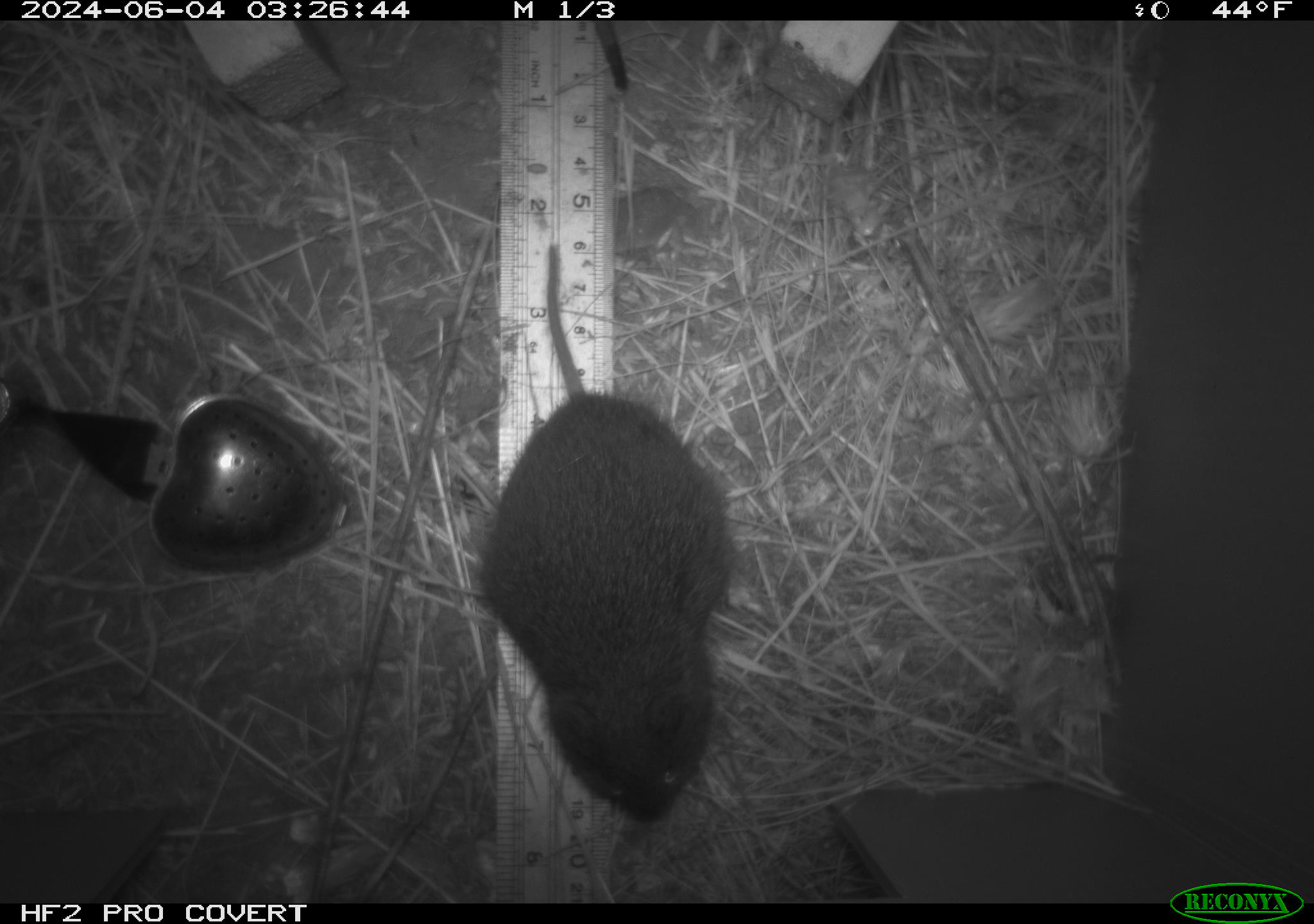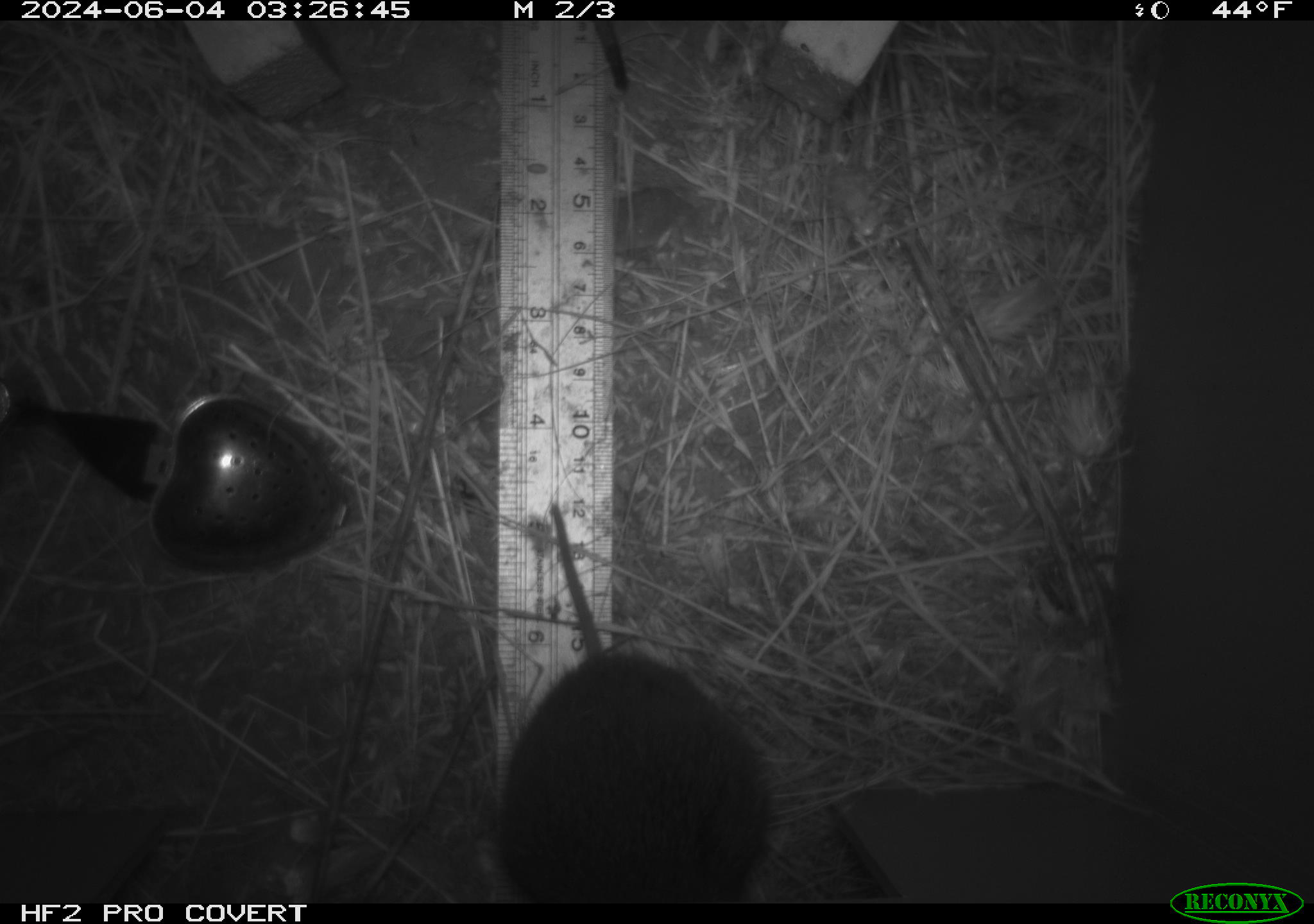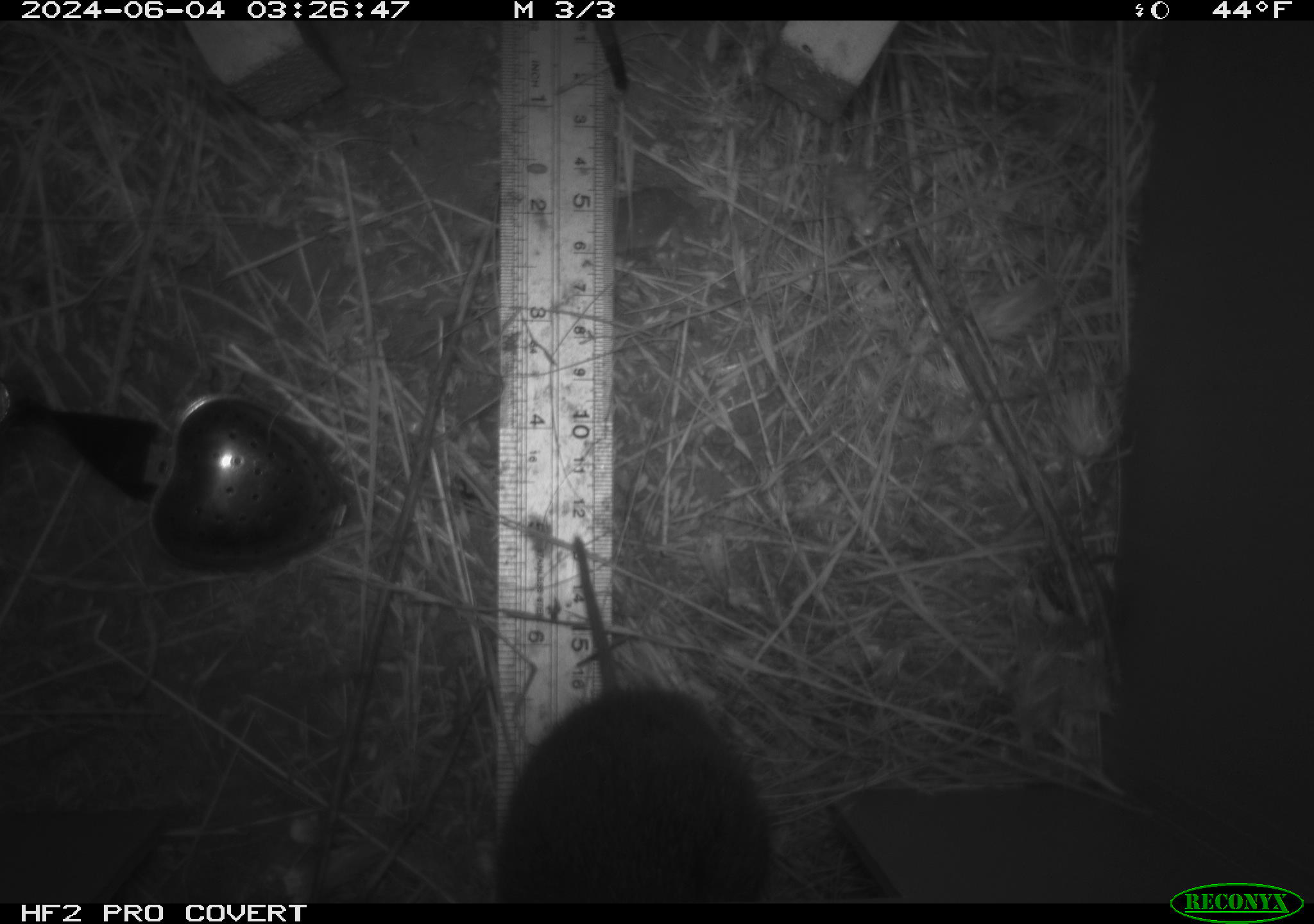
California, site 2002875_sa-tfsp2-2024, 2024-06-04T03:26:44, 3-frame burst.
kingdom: Animalia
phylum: Chordata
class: Mammalia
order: Rodentia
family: Cricetidae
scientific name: Arvicolinae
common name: voles, lemmings, and muskrats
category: arvicolinae subfamily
Arvicolinae subfamily (voles, lemmings, and muskrats) (Arvicolinae).